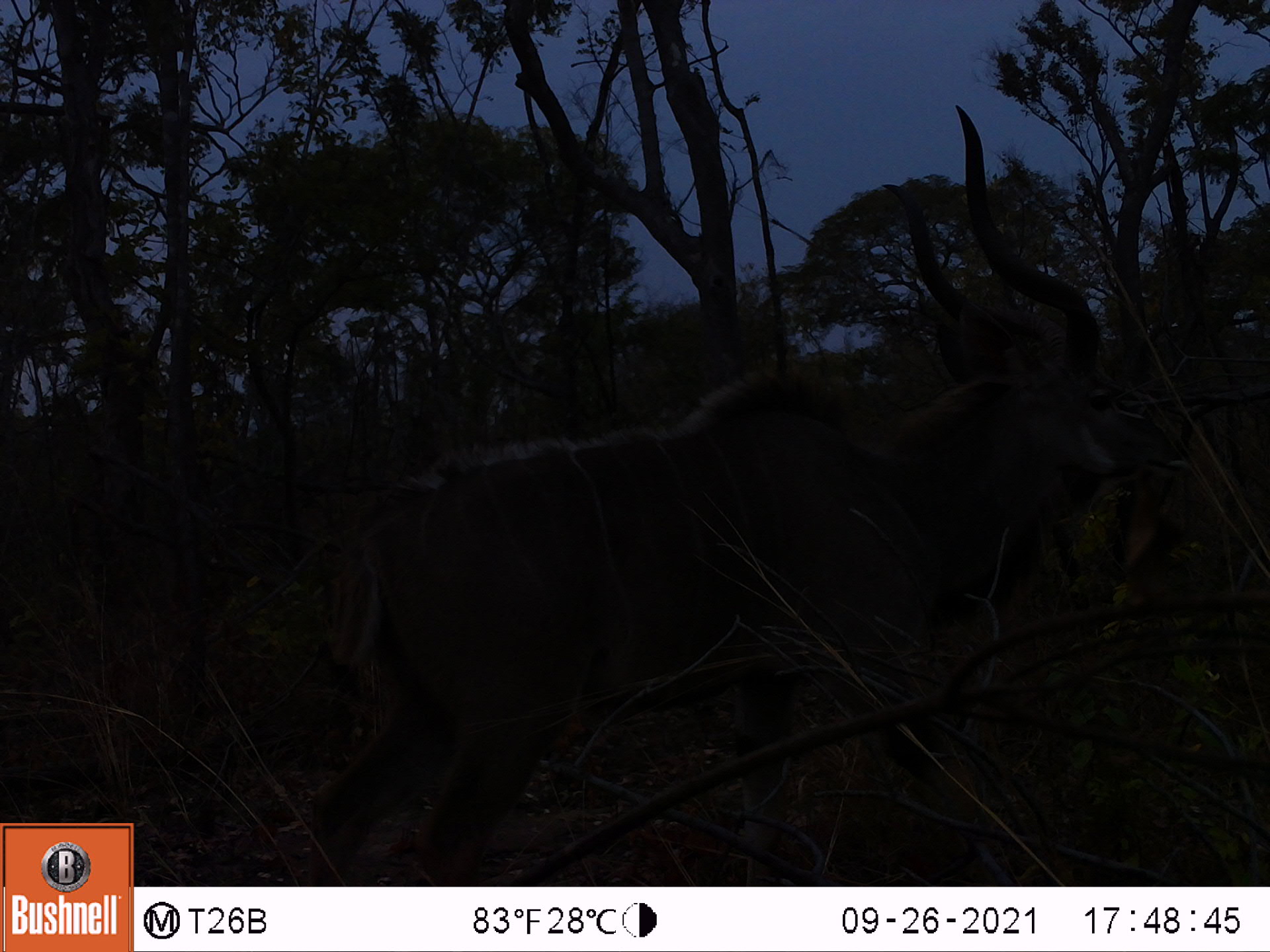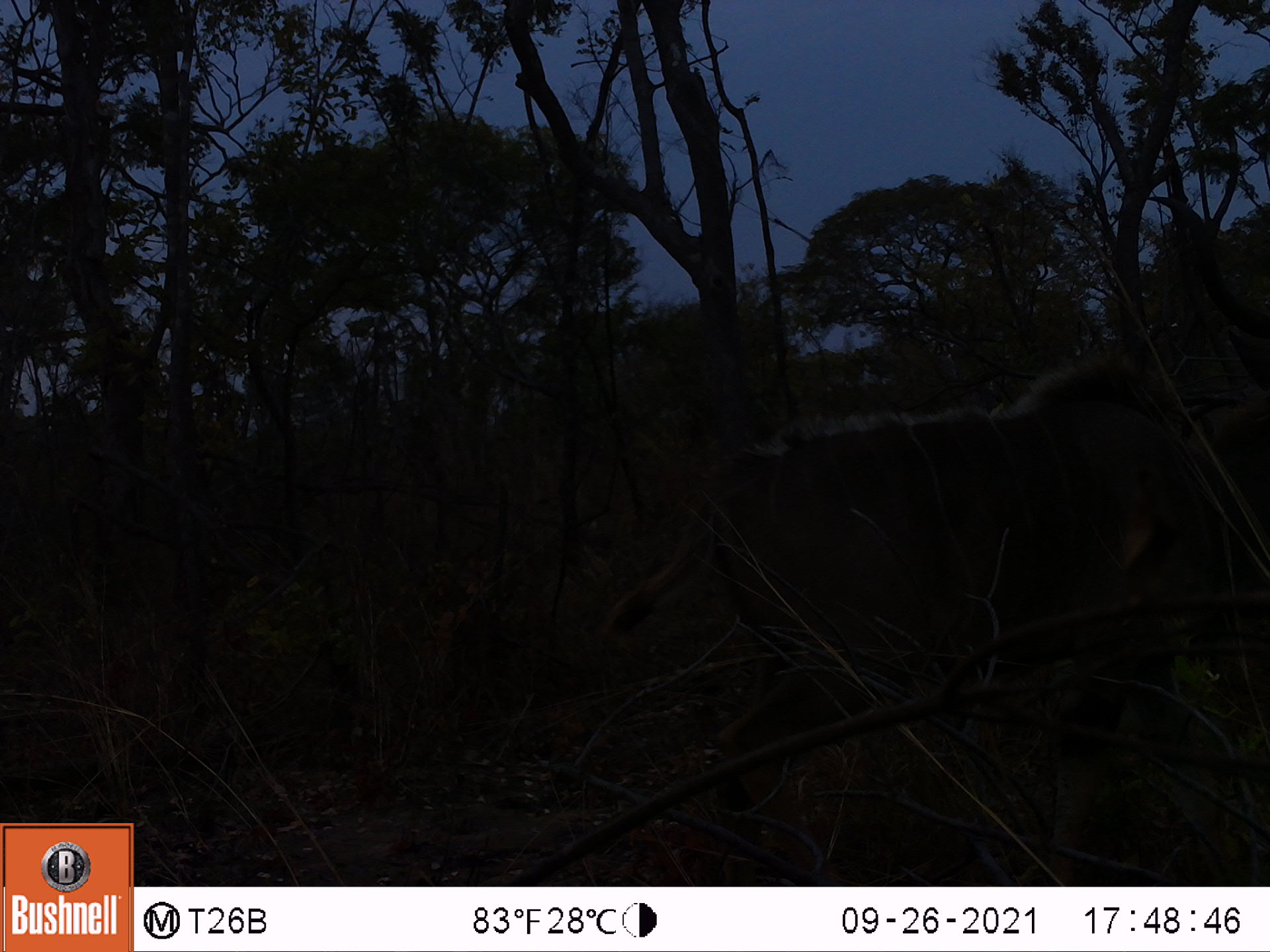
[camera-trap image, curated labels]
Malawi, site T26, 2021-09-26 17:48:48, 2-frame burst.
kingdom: Animalia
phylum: Chordata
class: Mammalia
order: Artiodactyla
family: Bovidae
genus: Tragelaphus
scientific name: Tragelaphus strepsiceros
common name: greater kudu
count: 1